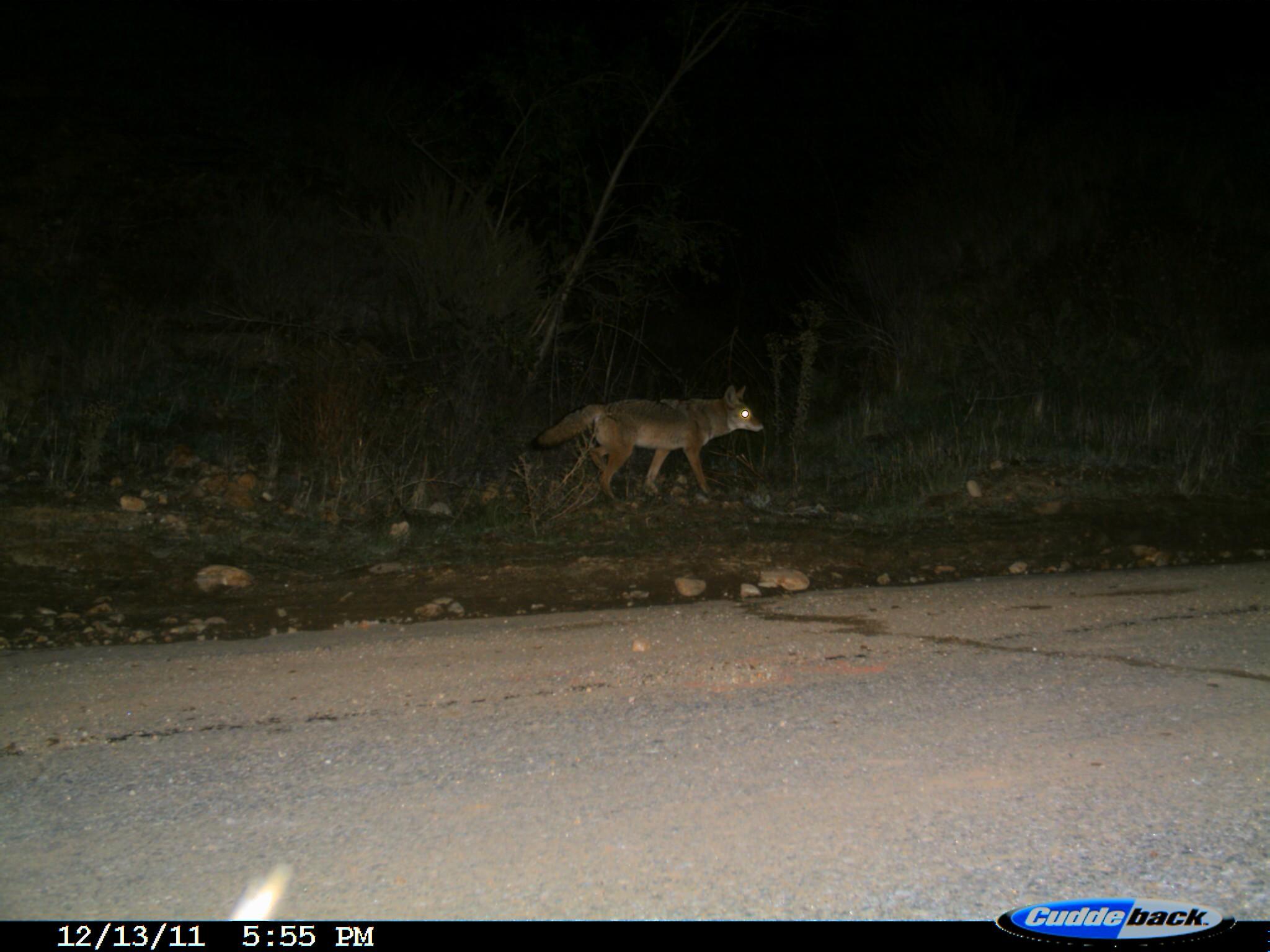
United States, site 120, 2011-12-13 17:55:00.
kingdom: Animalia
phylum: Chordata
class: Mammalia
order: Carnivora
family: Canidae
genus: Canis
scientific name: Canis latrans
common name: coyote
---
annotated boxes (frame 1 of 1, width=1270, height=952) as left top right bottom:
coyote: 525 359 770 514